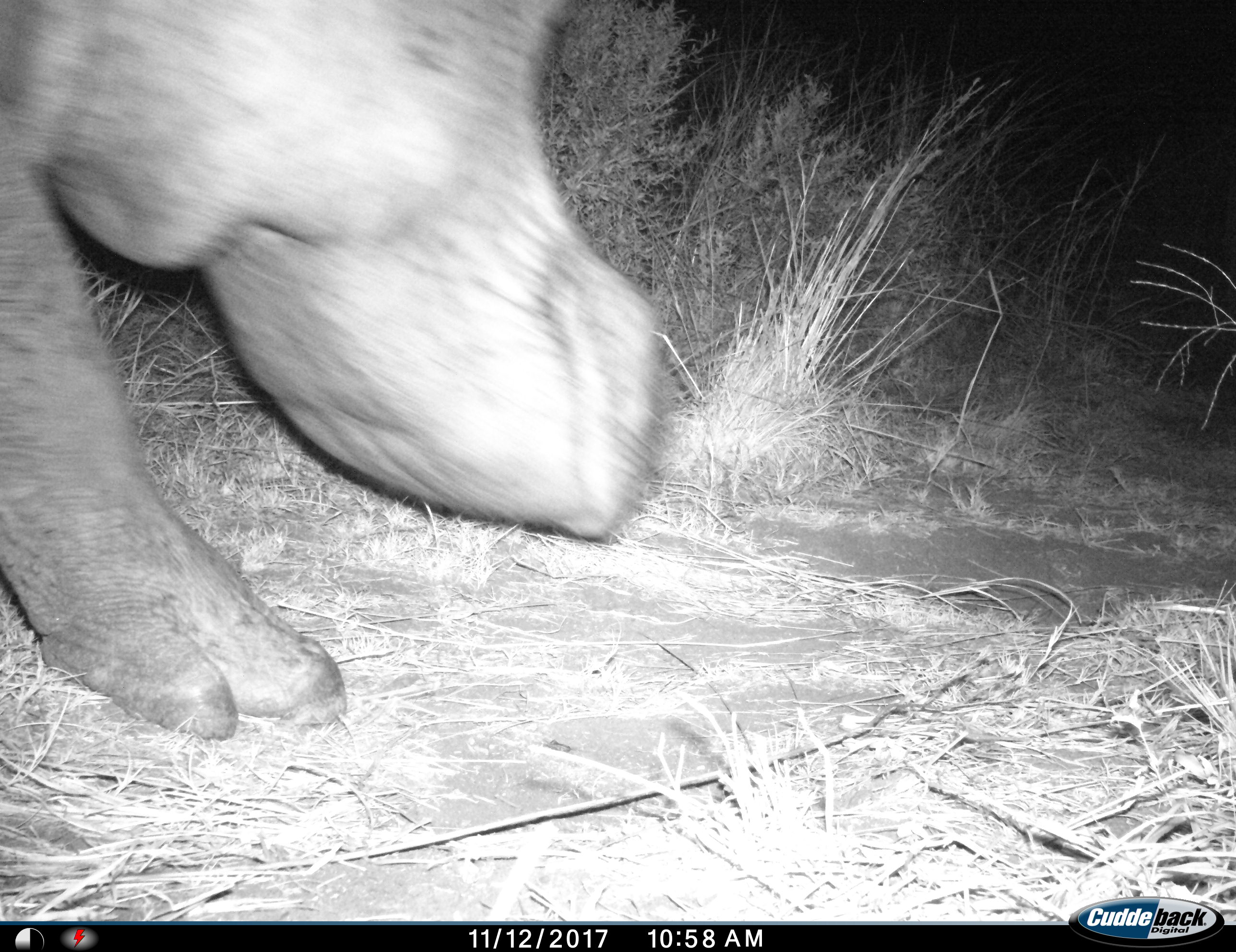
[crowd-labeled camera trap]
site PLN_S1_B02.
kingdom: Animalia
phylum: Chordata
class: Mammalia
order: Artiodactyla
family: Hippopotamidae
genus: Hippopotamus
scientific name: Hippopotamus amphibius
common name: hippopotamus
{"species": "hippopotamus (Hippopotamus amphibius)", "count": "1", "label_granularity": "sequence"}